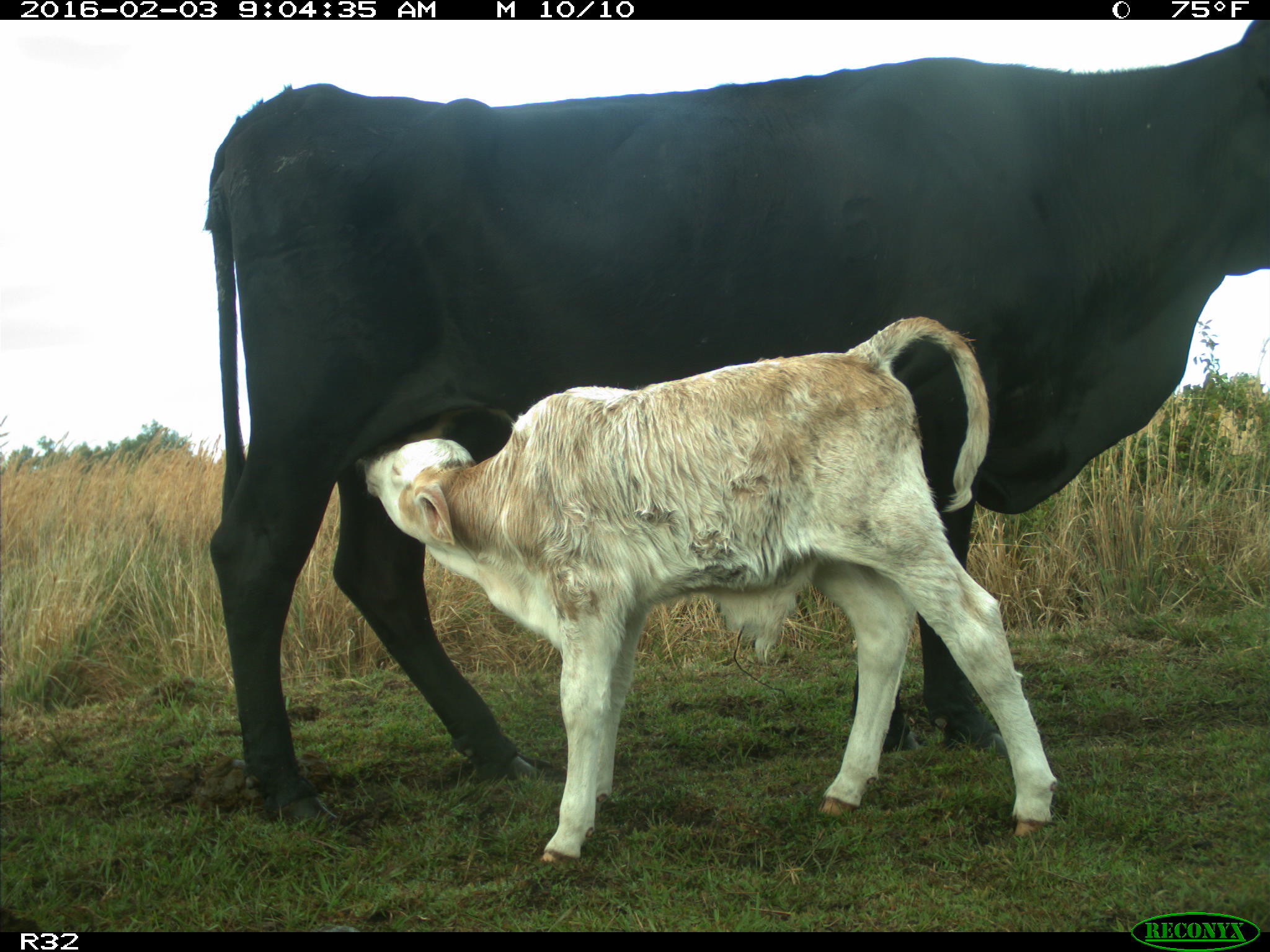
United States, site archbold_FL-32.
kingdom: Animalia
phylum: Chordata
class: Mammalia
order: Artiodactyla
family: Bovidae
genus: Bos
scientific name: Bos taurus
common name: domestic cow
Bos taurus (domestic cow).